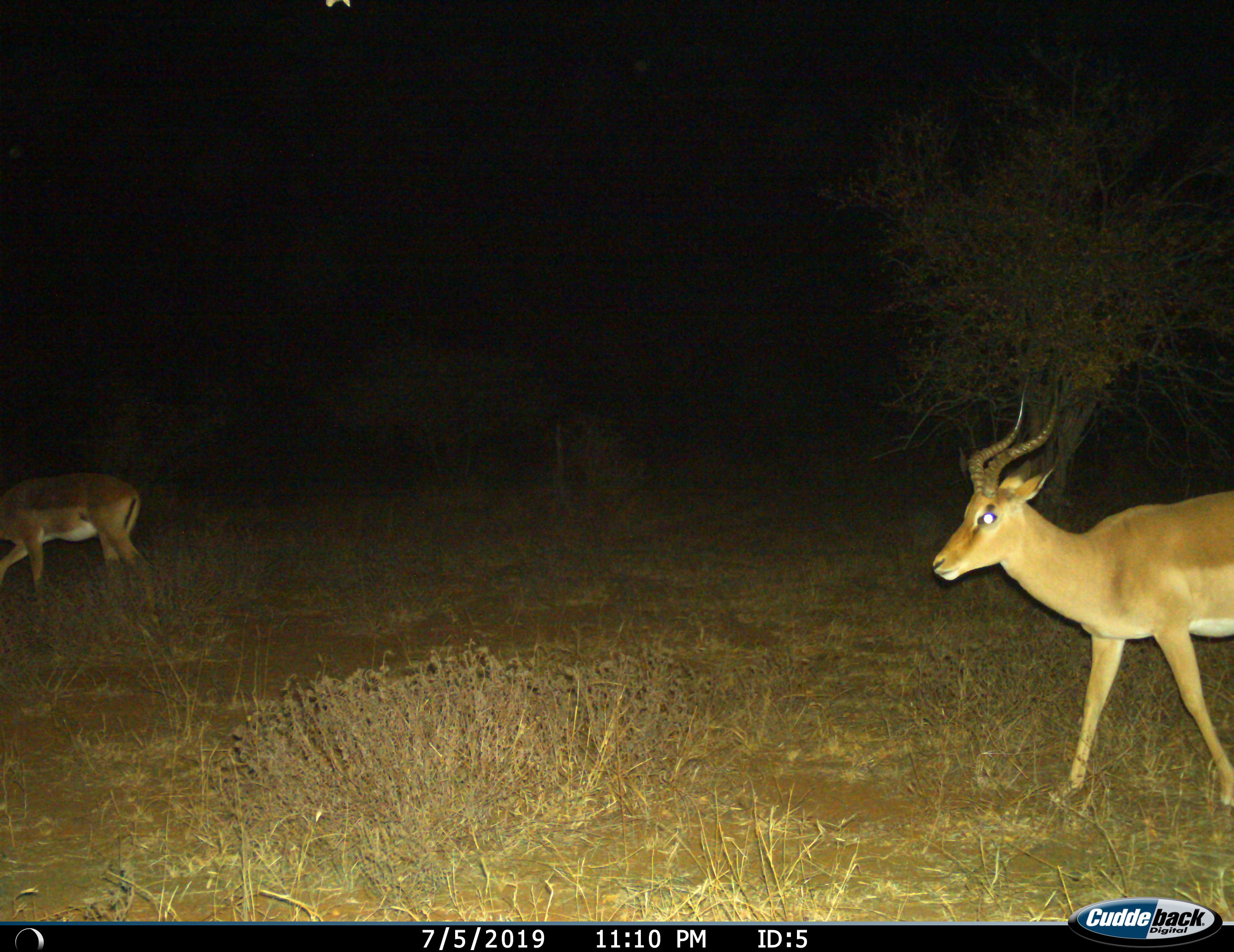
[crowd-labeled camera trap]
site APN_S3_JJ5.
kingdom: Animalia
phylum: Chordata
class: Mammalia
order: Artiodactyla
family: Bovidae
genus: Aepyceros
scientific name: Aepyceros melampus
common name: impala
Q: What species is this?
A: Impala (Aepyceros melampus).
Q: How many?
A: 2.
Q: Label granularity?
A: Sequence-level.